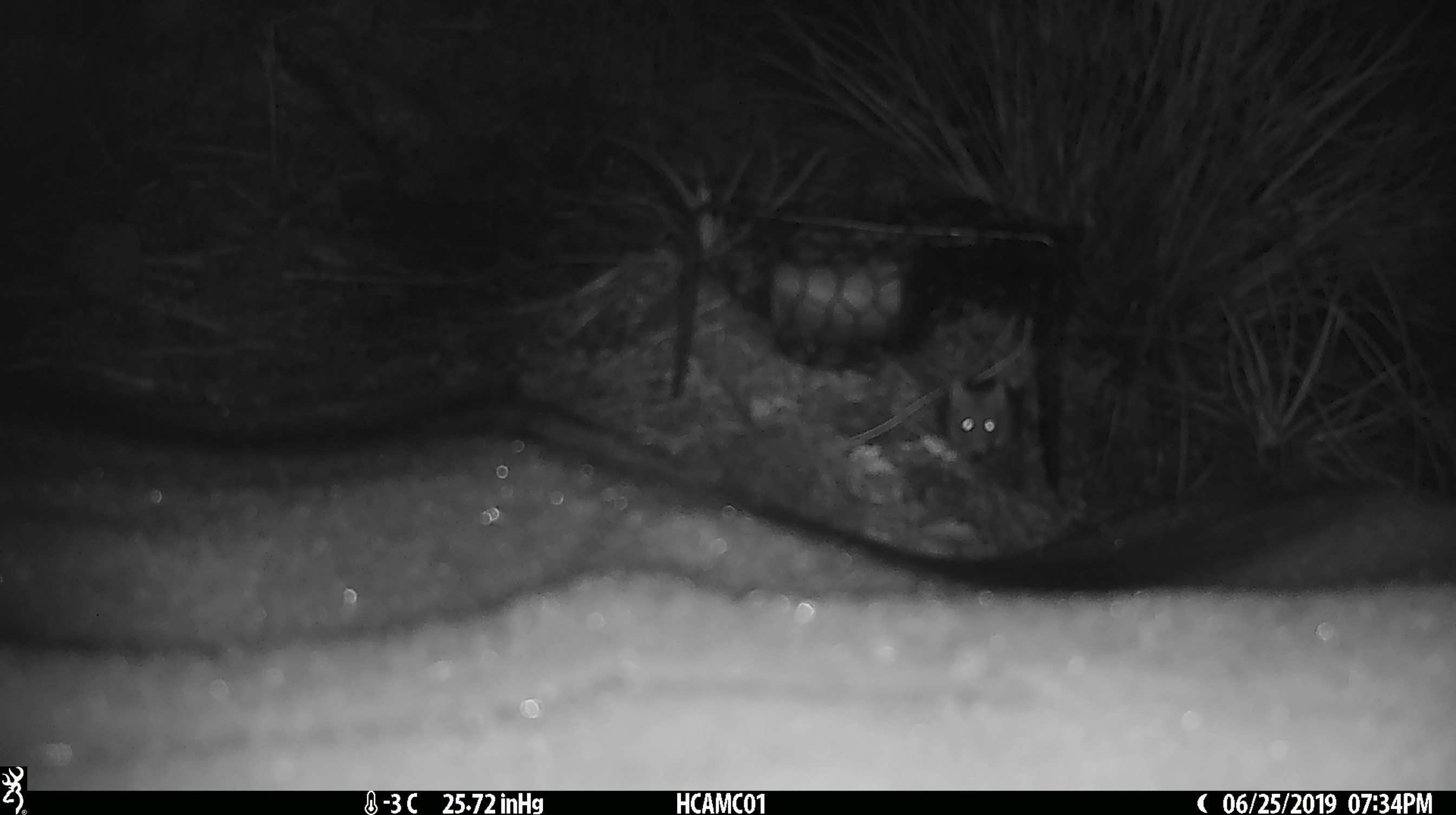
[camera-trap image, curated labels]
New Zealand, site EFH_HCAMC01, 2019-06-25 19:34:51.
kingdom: Animalia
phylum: Chordata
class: Mammalia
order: Rodentia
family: Muridae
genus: Mus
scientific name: Mus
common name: mouse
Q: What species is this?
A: Mouse (Mus).